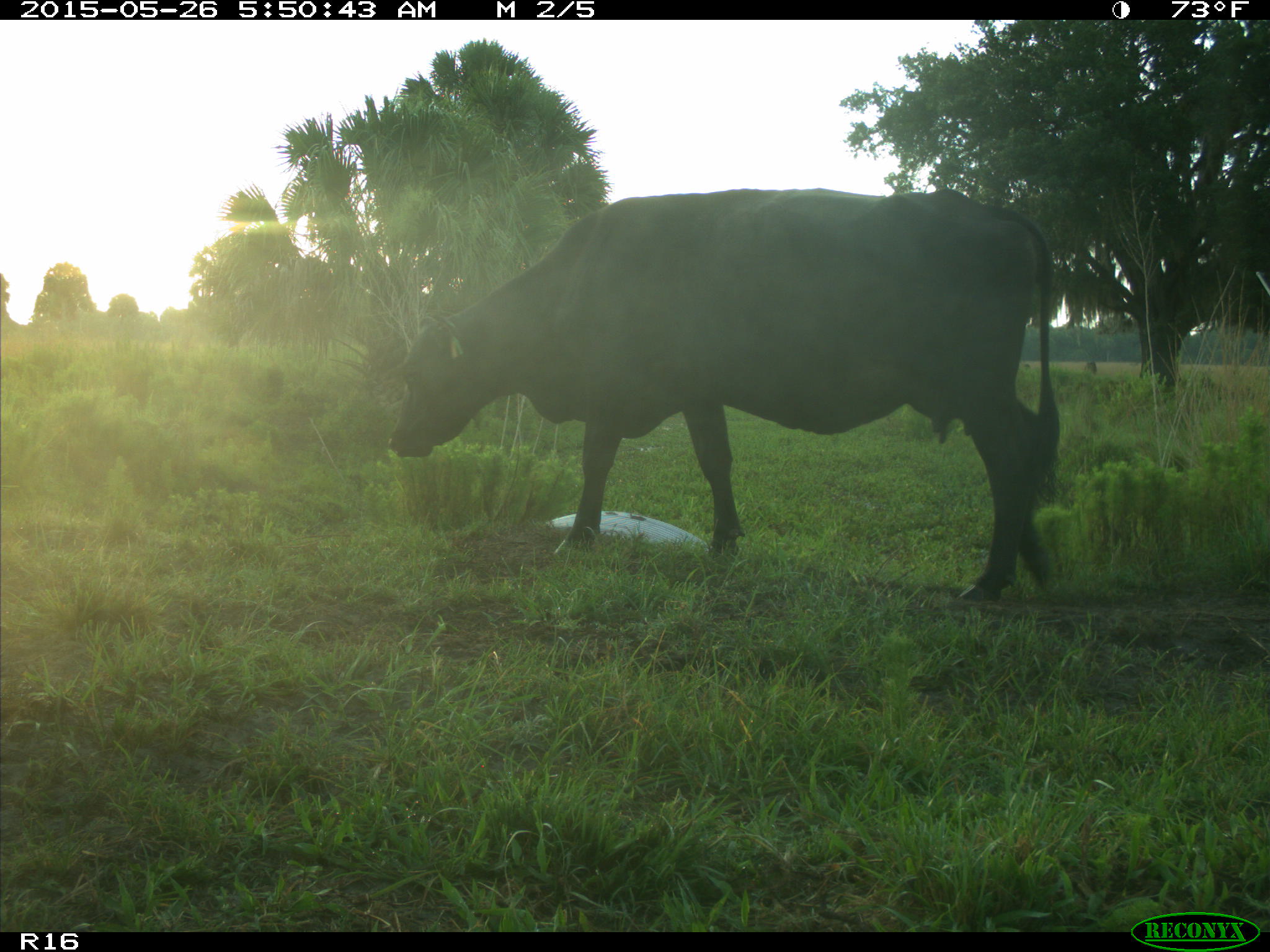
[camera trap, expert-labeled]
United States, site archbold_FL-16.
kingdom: Animalia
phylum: Chordata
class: Mammalia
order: Artiodactyla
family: Bovidae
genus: Bos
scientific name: Bos taurus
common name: domestic cow